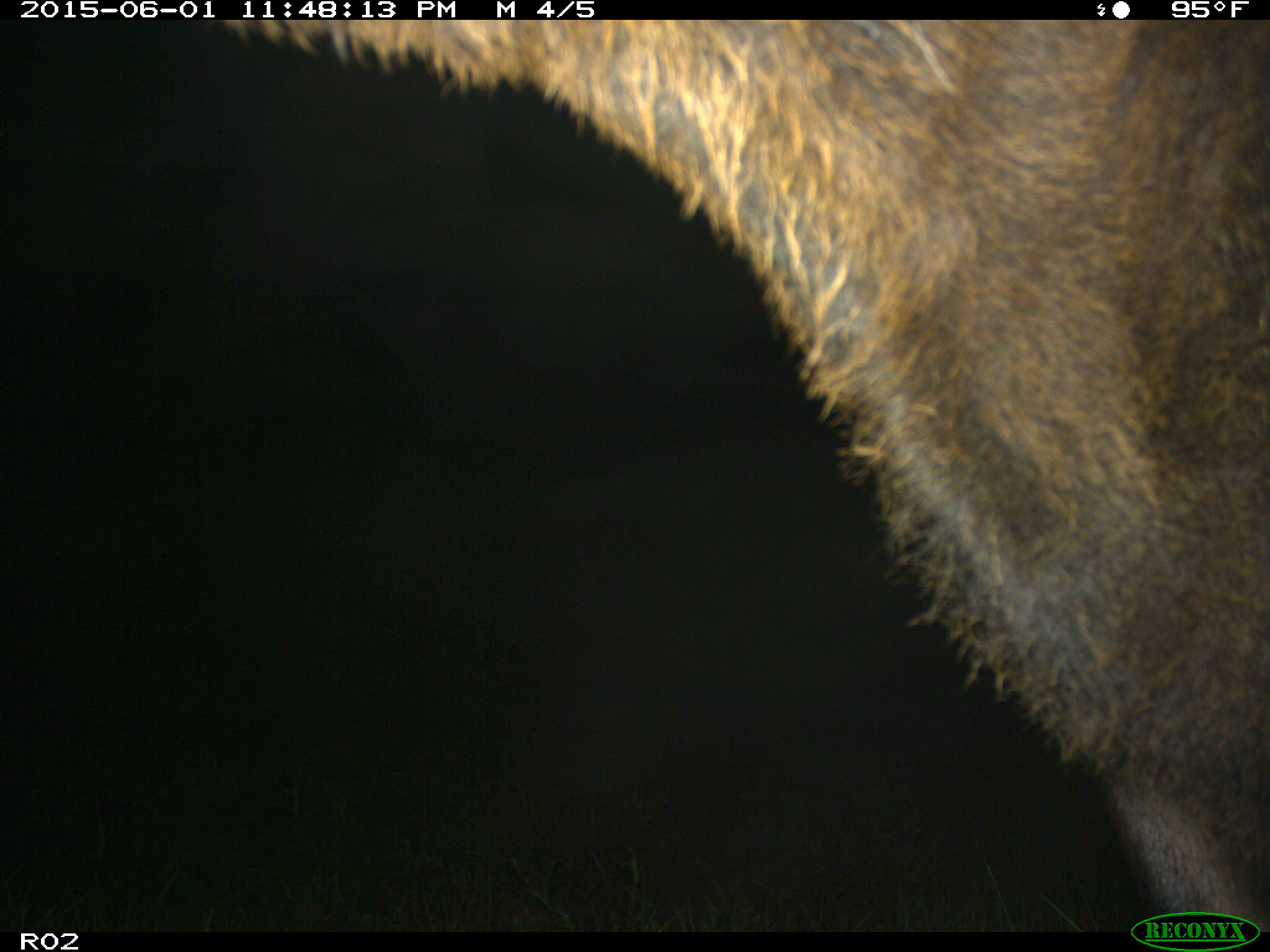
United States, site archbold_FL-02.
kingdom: Animalia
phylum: Chordata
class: Mammalia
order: Artiodactyla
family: Bovidae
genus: Bos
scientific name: Bos taurus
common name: domestic cow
Bos taurus (domestic cow).